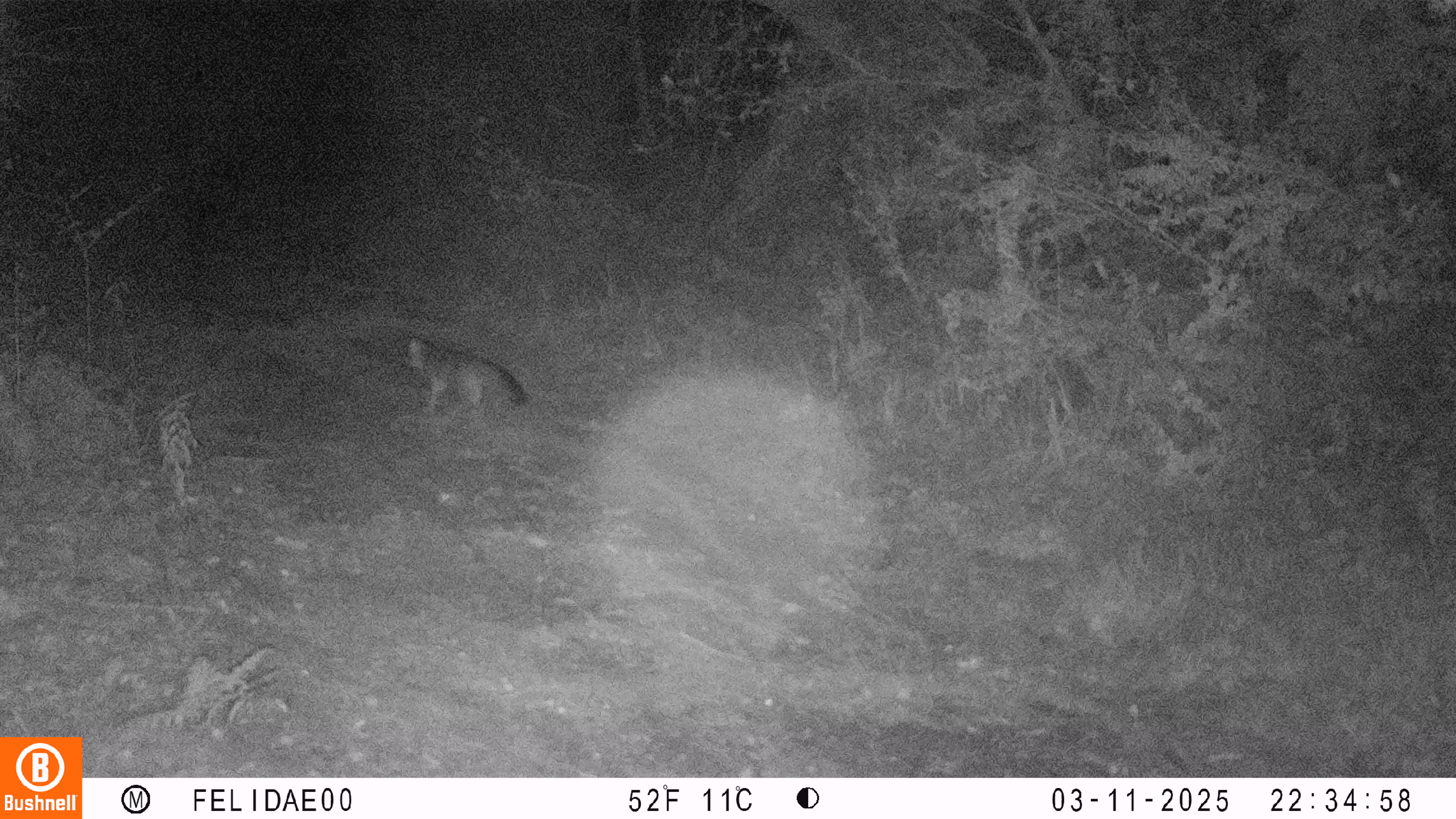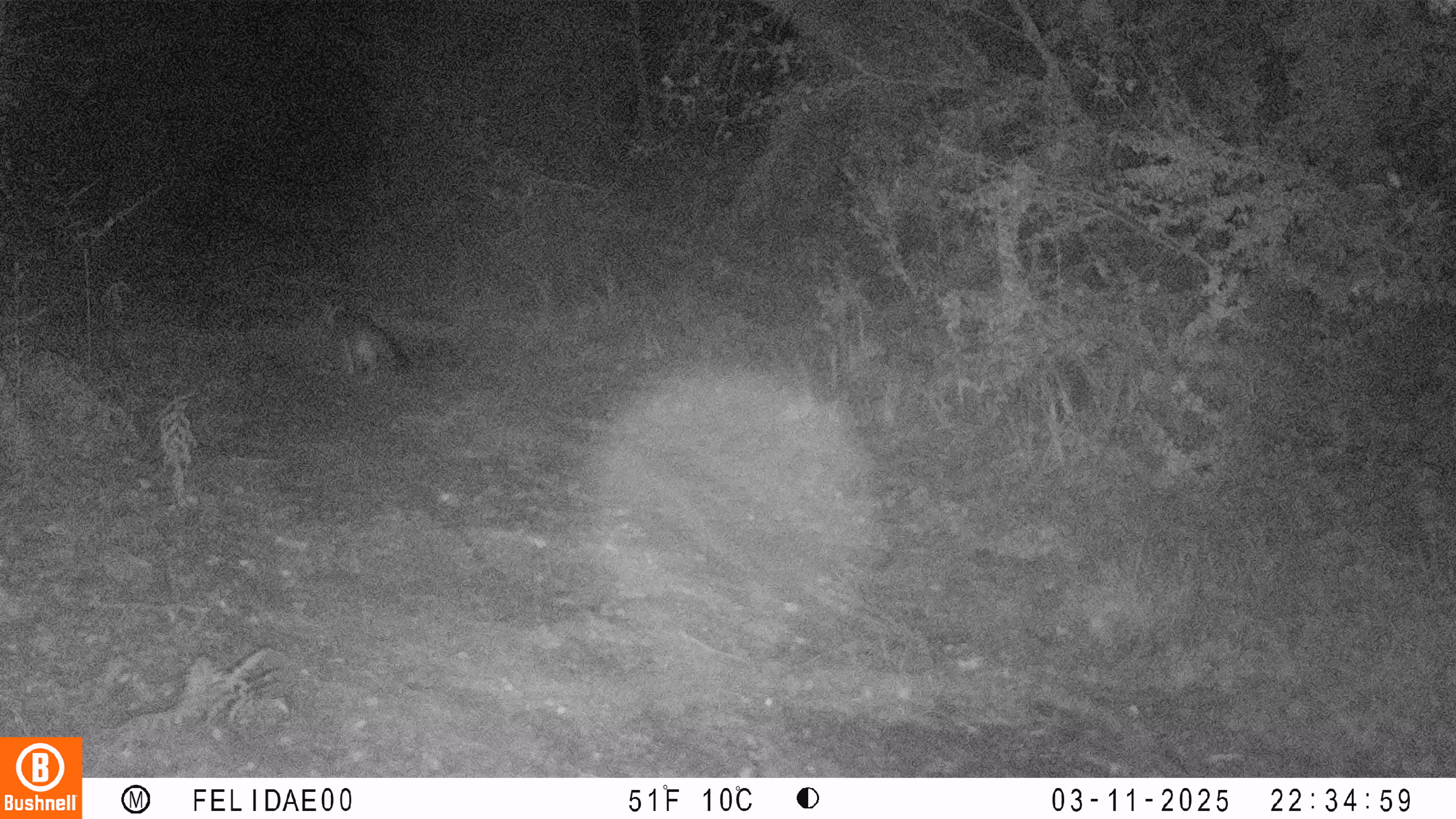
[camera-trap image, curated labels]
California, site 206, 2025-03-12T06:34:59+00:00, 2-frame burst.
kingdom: Animalia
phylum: Chordata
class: Mammalia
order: Carnivora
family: Canidae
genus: Urocyon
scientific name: Urocyon cinereoargenteus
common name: gray fox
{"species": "gray fox (Urocyon cinereoargenteus)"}